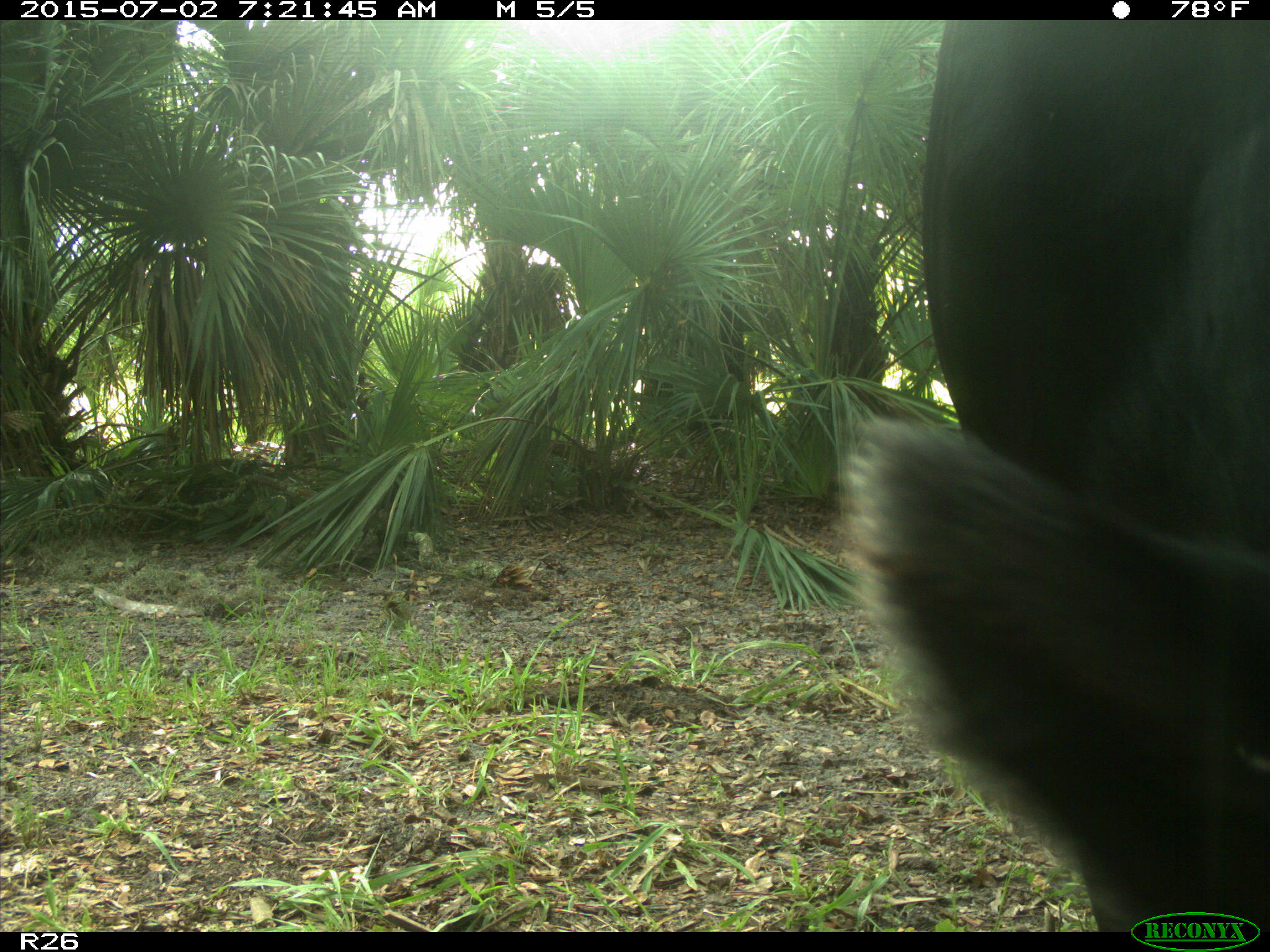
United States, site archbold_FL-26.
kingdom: Animalia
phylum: Chordata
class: Mammalia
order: Artiodactyla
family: Bovidae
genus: Bos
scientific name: Bos taurus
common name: domestic cow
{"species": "Bos taurus (domestic cow)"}